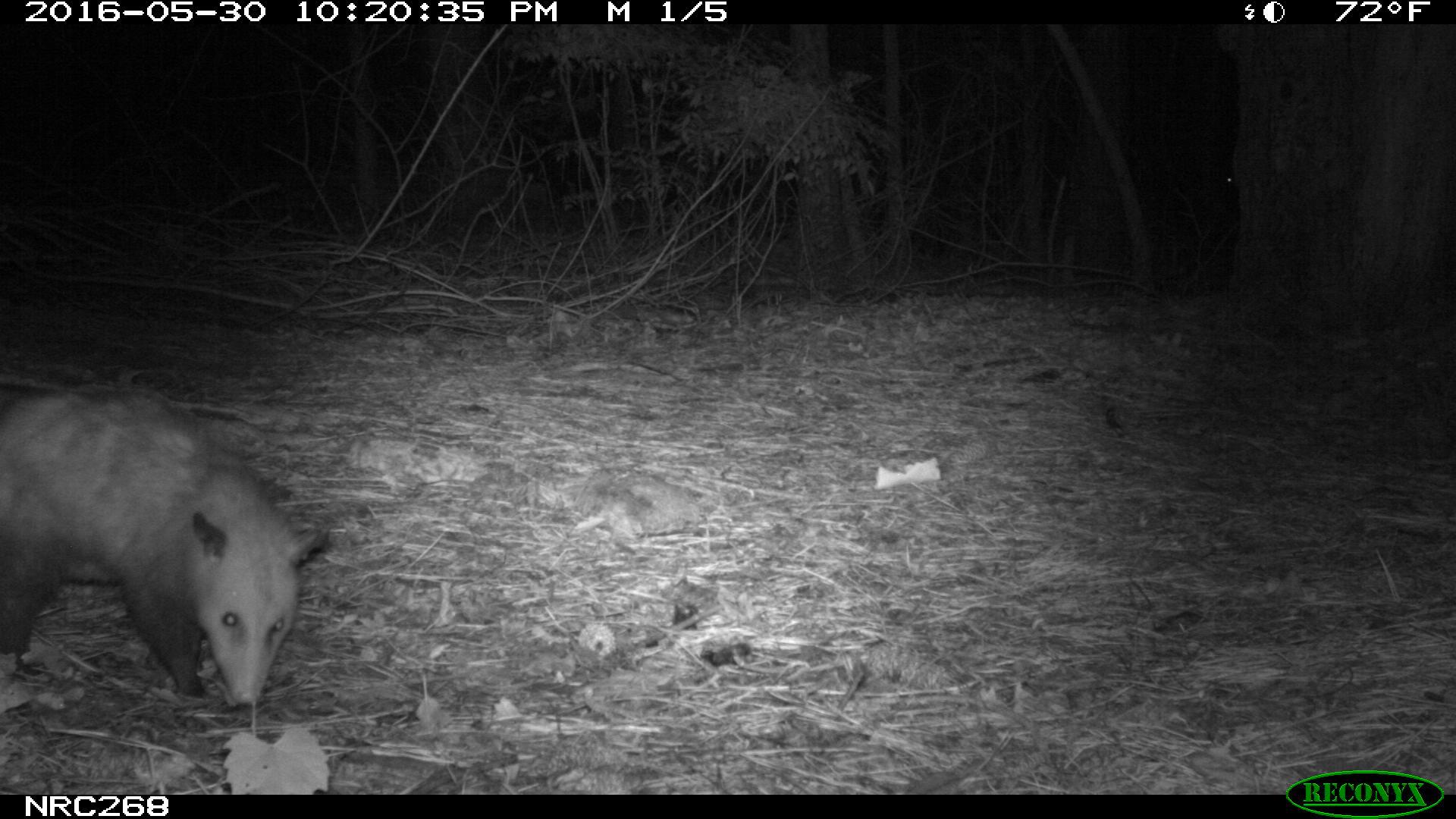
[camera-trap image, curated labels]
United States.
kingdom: Animalia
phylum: Chordata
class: Mammalia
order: Didelphimorphia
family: Didelphidae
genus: Didelphis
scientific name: Didelphis virginiana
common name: virginia opossum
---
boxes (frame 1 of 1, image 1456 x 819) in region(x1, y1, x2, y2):
Virginia Opossum: region(0, 372, 338, 734)